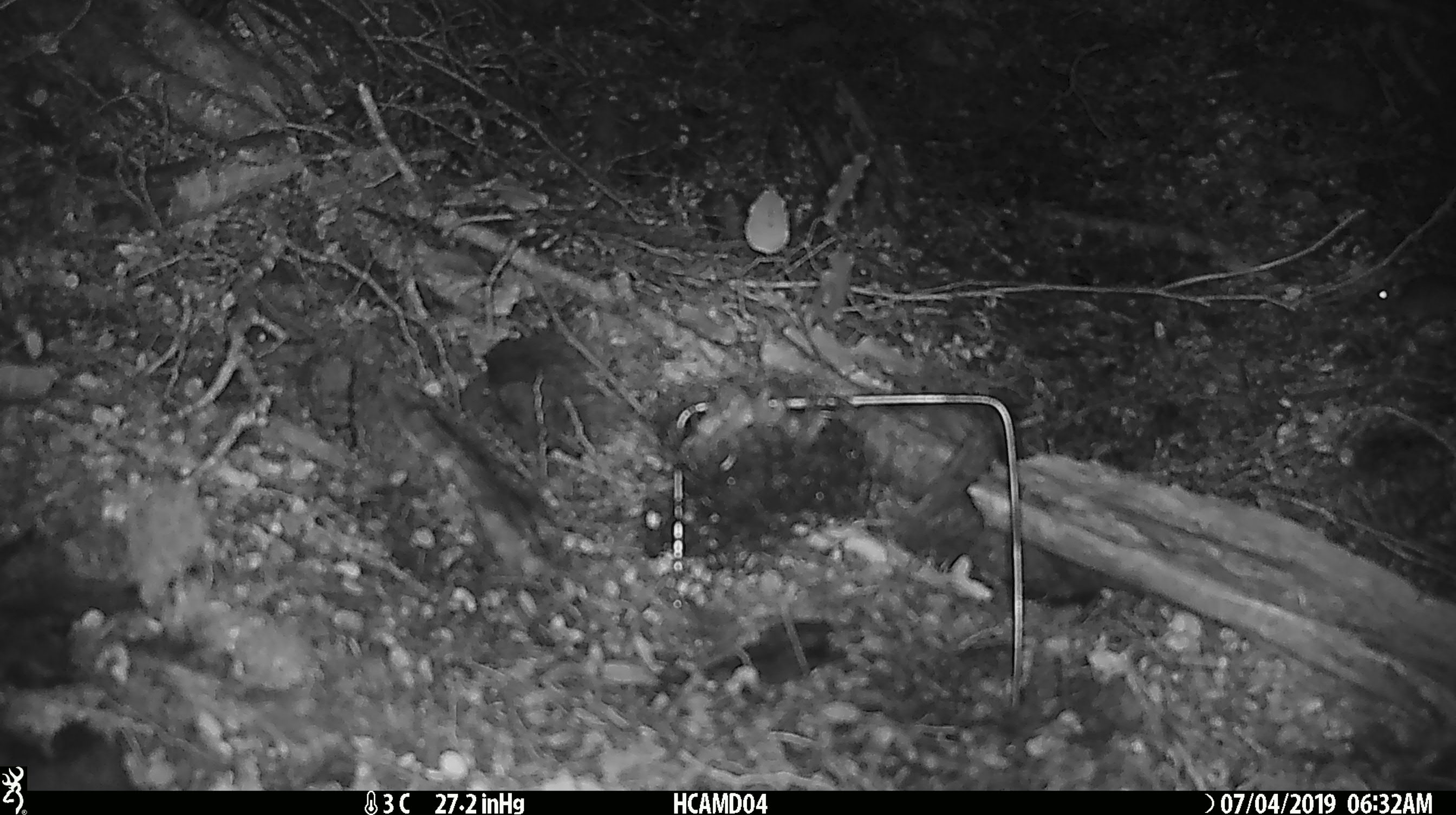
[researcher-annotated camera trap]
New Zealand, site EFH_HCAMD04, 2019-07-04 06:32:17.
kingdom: Animalia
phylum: Chordata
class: Mammalia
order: Rodentia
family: Muridae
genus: Mus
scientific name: Mus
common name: mouse